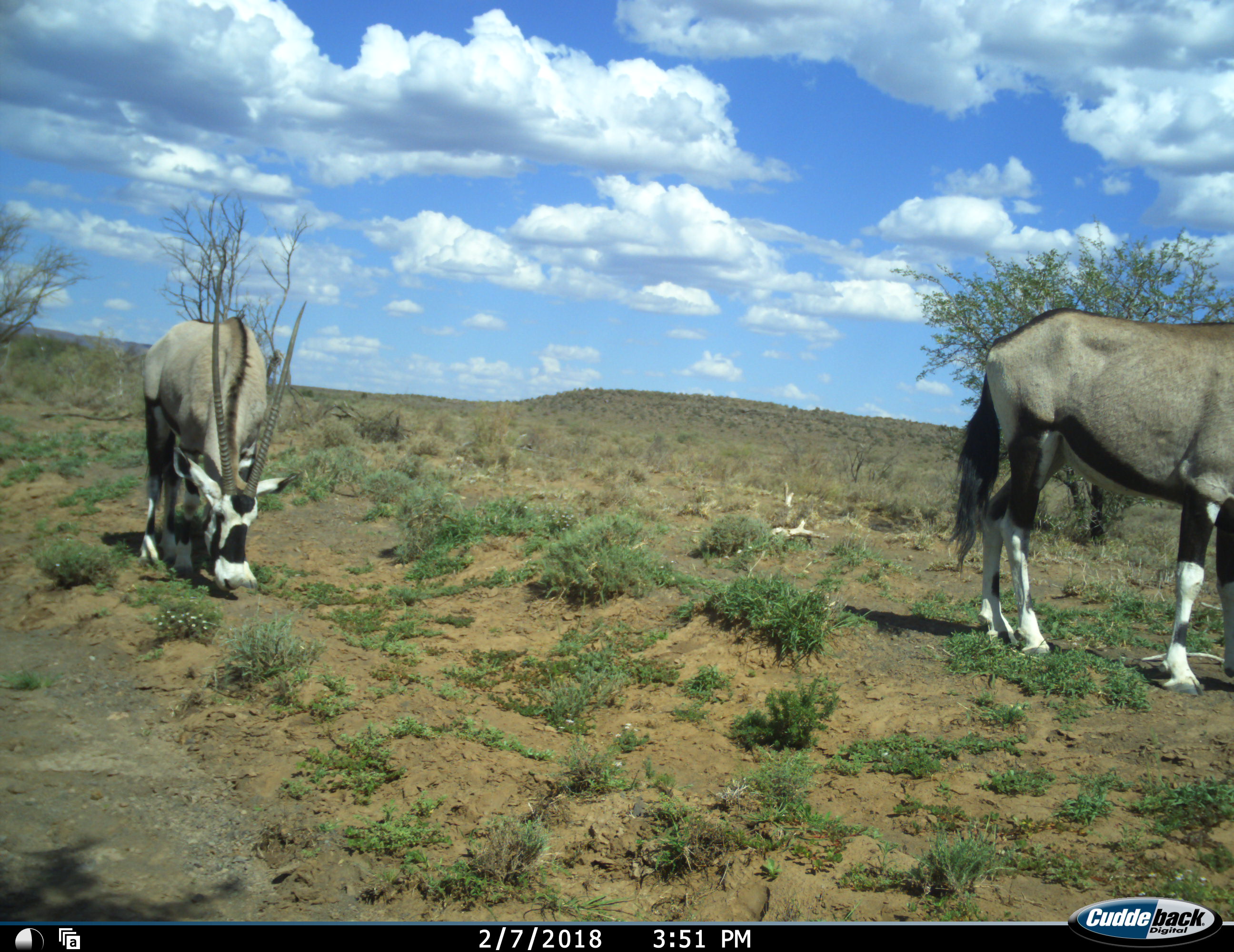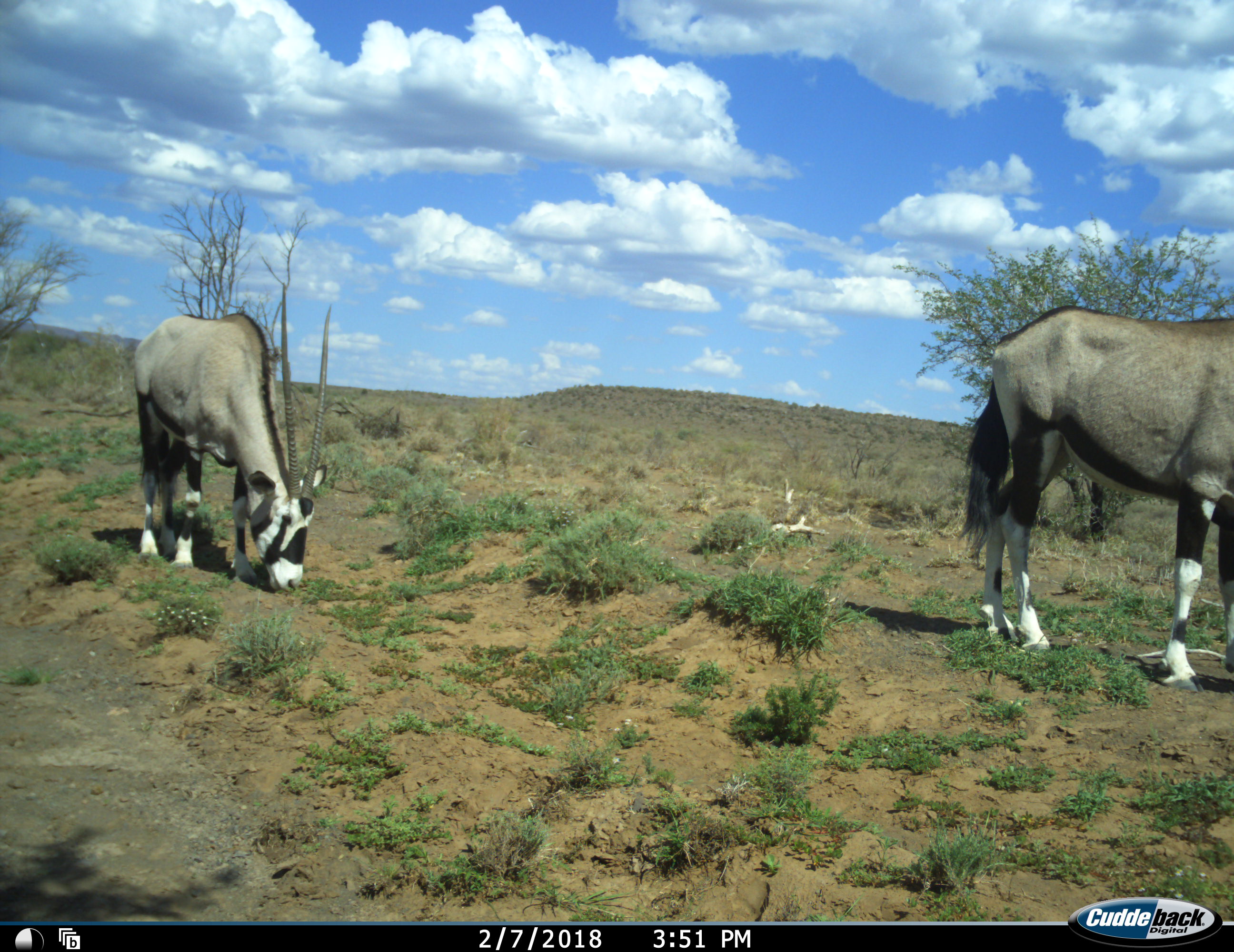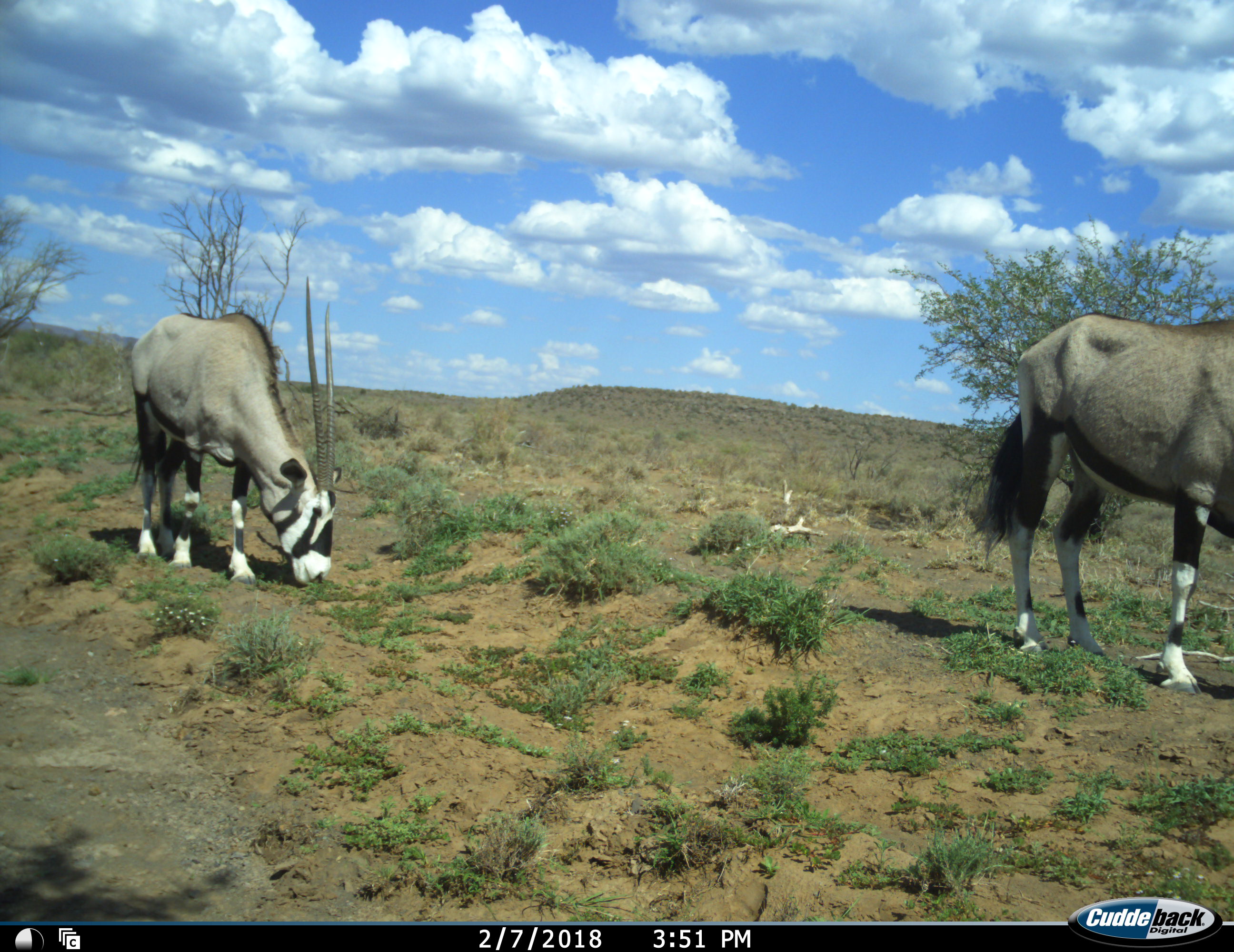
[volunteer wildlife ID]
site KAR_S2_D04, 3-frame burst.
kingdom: Animalia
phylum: Chordata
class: Mammalia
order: Artiodactyla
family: Bovidae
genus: Oryx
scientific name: Oryx gazella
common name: gemsbok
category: oryx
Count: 2.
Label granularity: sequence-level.